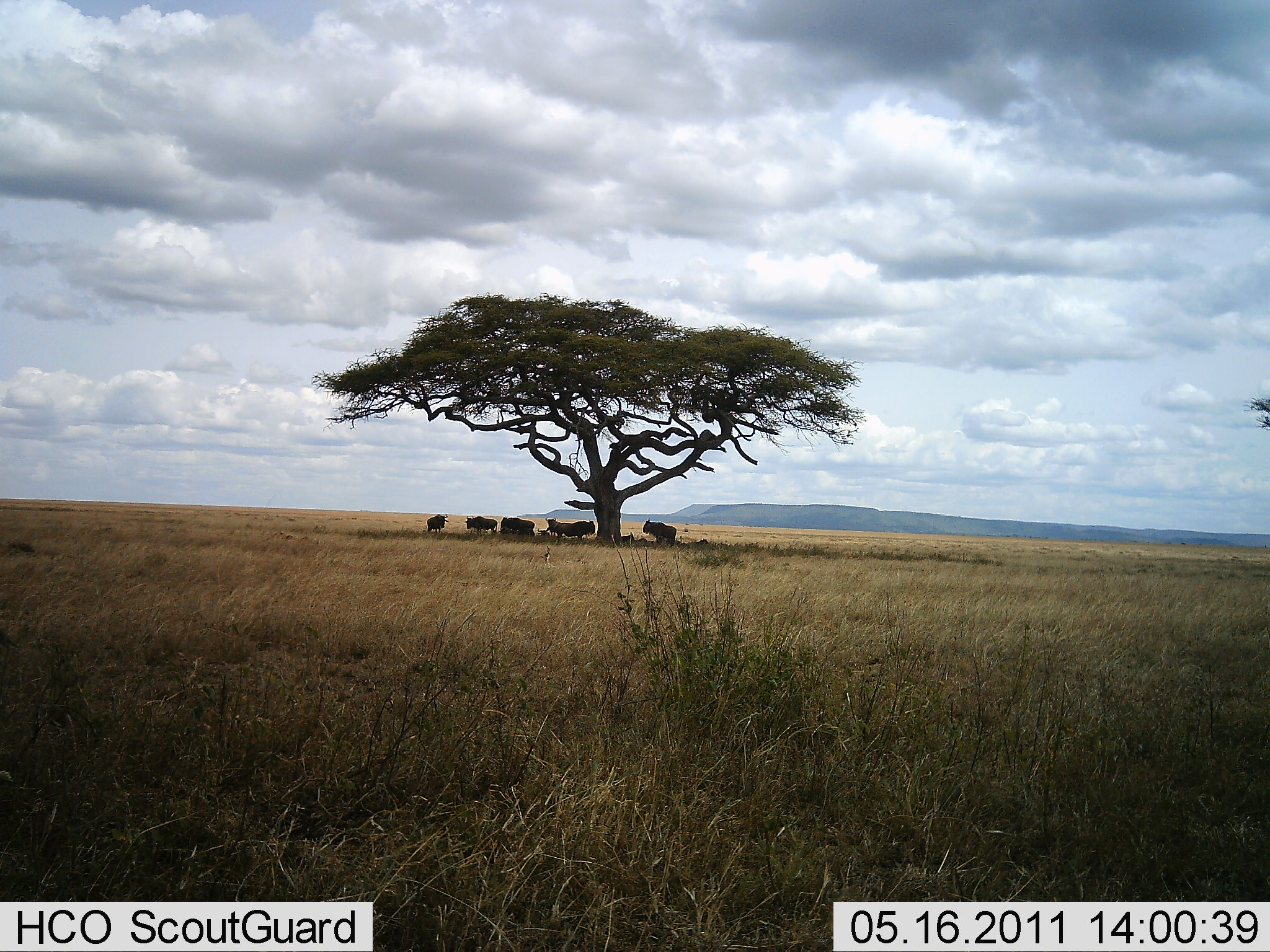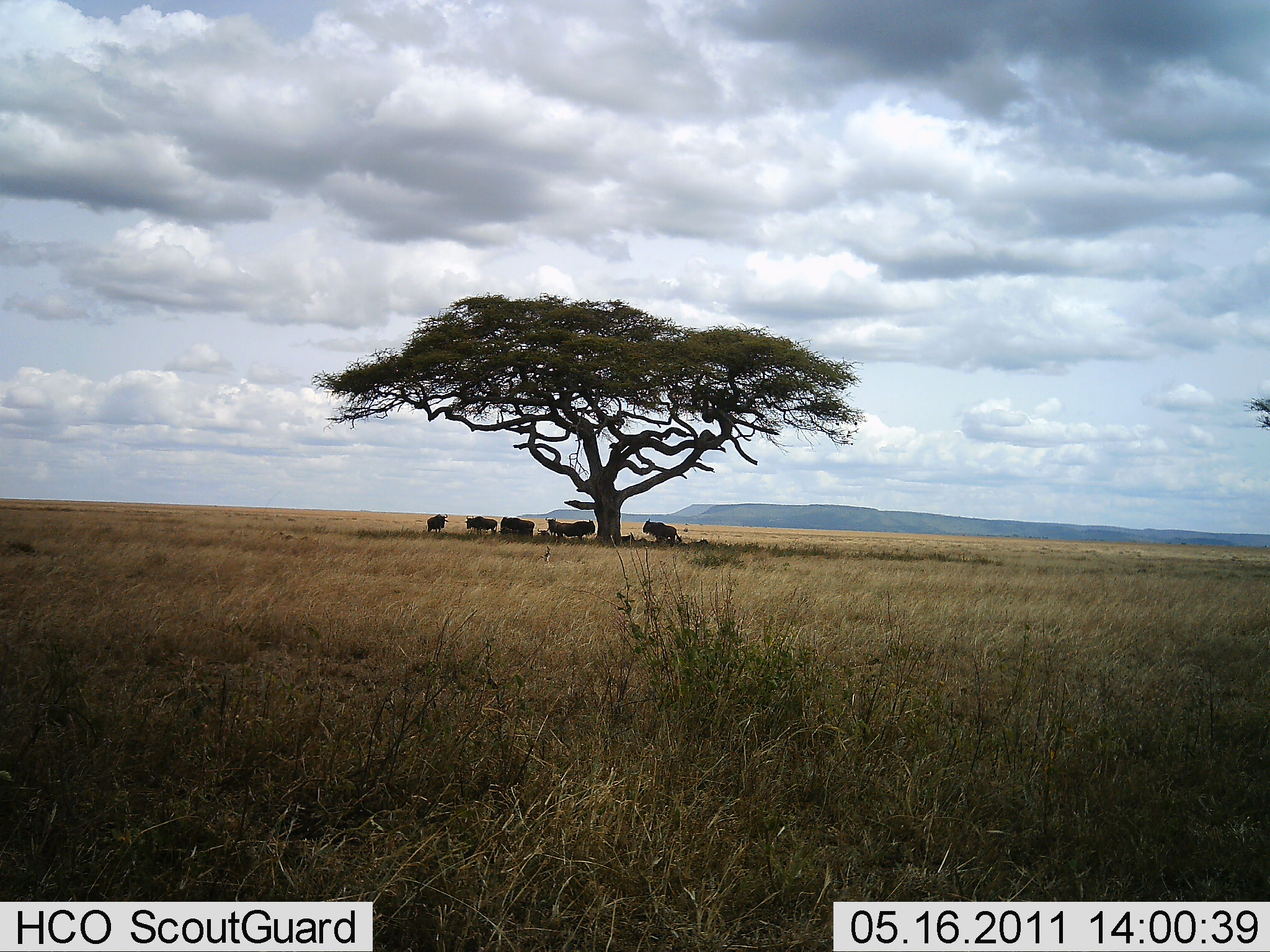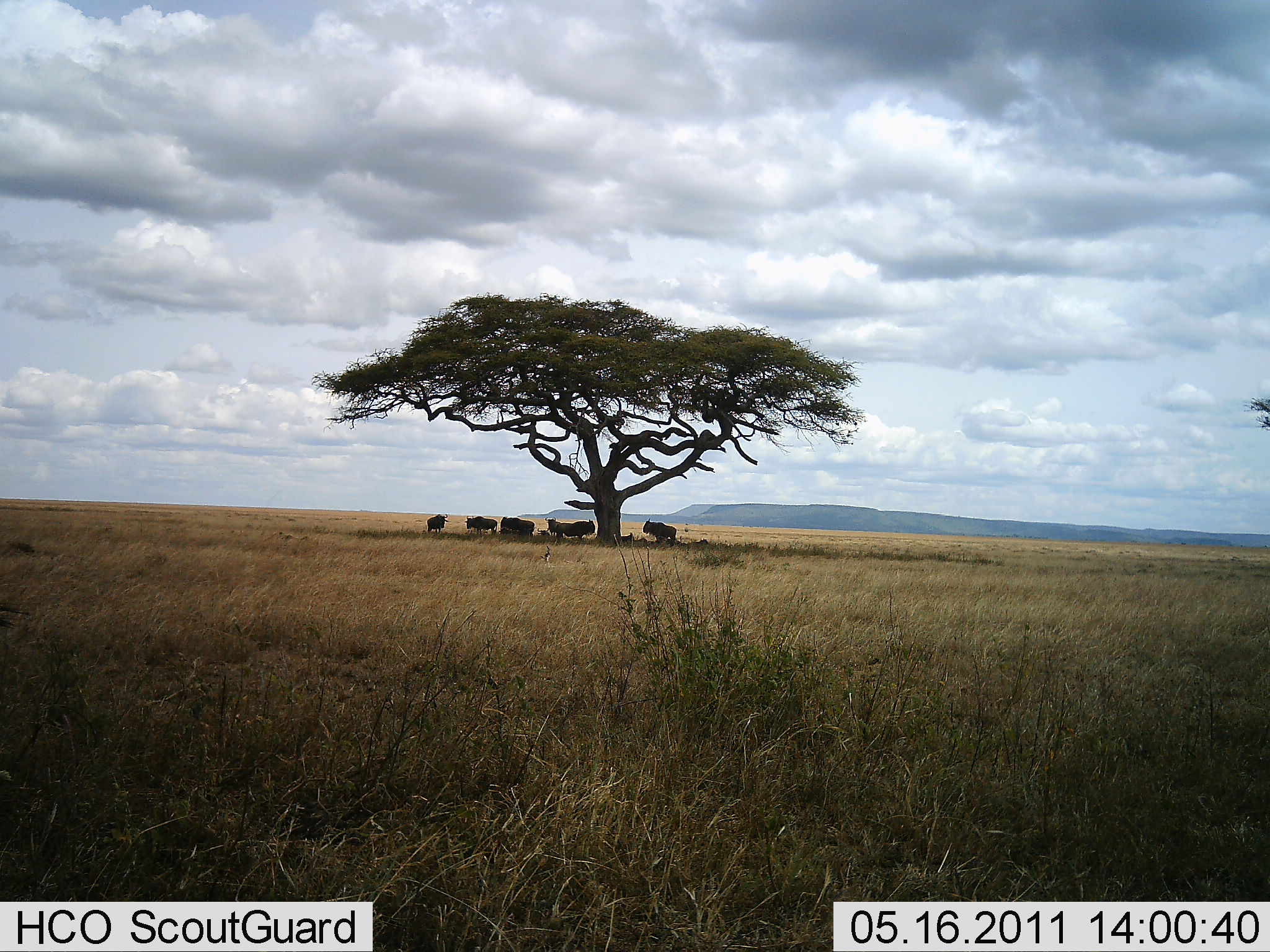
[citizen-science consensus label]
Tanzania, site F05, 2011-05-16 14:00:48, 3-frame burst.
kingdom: Animalia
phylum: Chordata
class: Mammalia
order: Artiodactyla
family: Bovidae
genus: Connochaetes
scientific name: Connochaetes taurinus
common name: blue wildebeest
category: wildebeest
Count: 7.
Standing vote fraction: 77%.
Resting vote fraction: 62%.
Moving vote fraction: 0%.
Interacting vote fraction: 0%.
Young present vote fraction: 0%.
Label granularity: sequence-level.